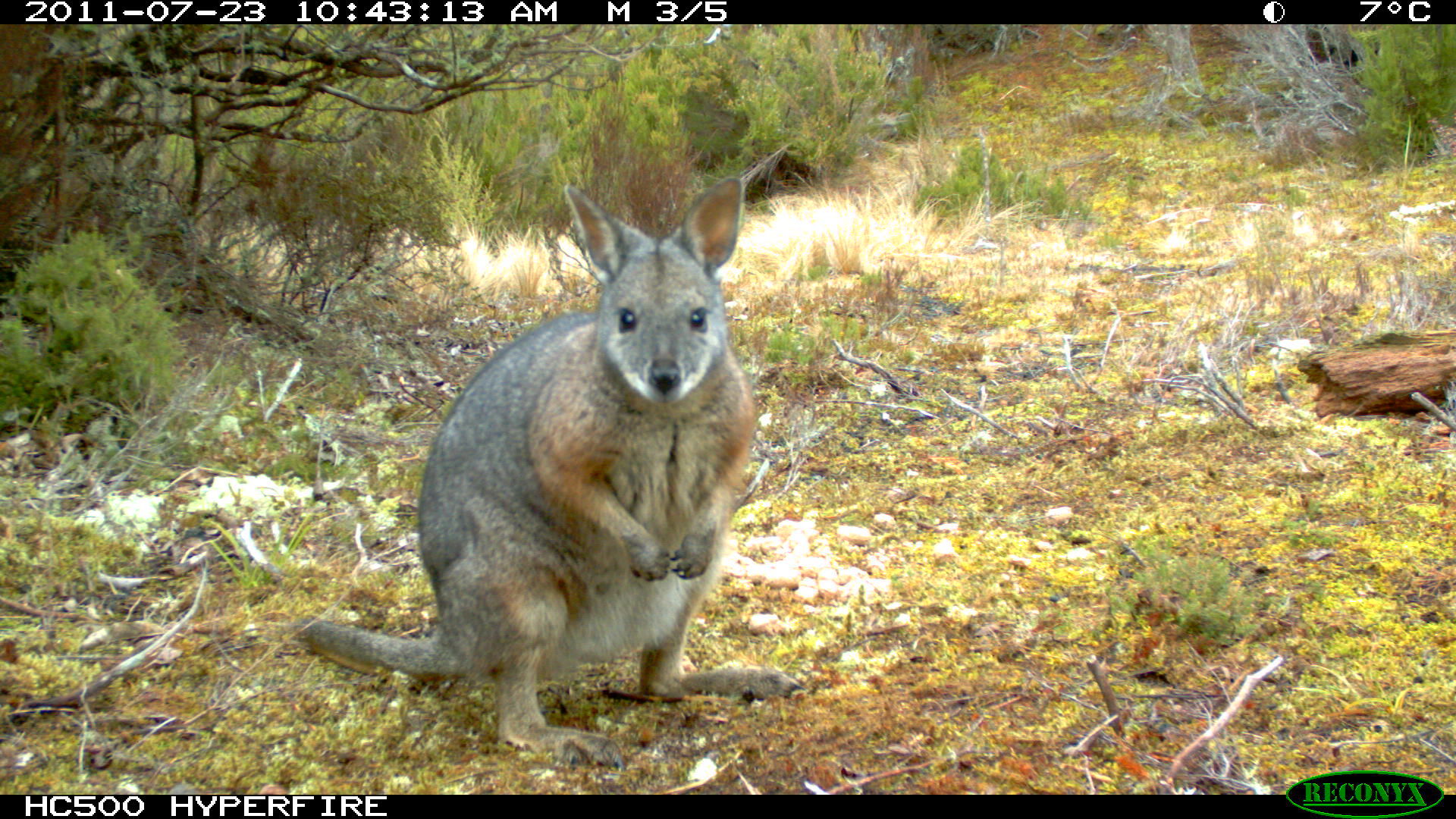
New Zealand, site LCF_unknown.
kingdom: Animalia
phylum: Chordata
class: Mammalia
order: Diprotodontia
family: Macropodidae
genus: Notamacropus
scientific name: Notamacropus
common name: wallaby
Wallaby (Notamacropus).